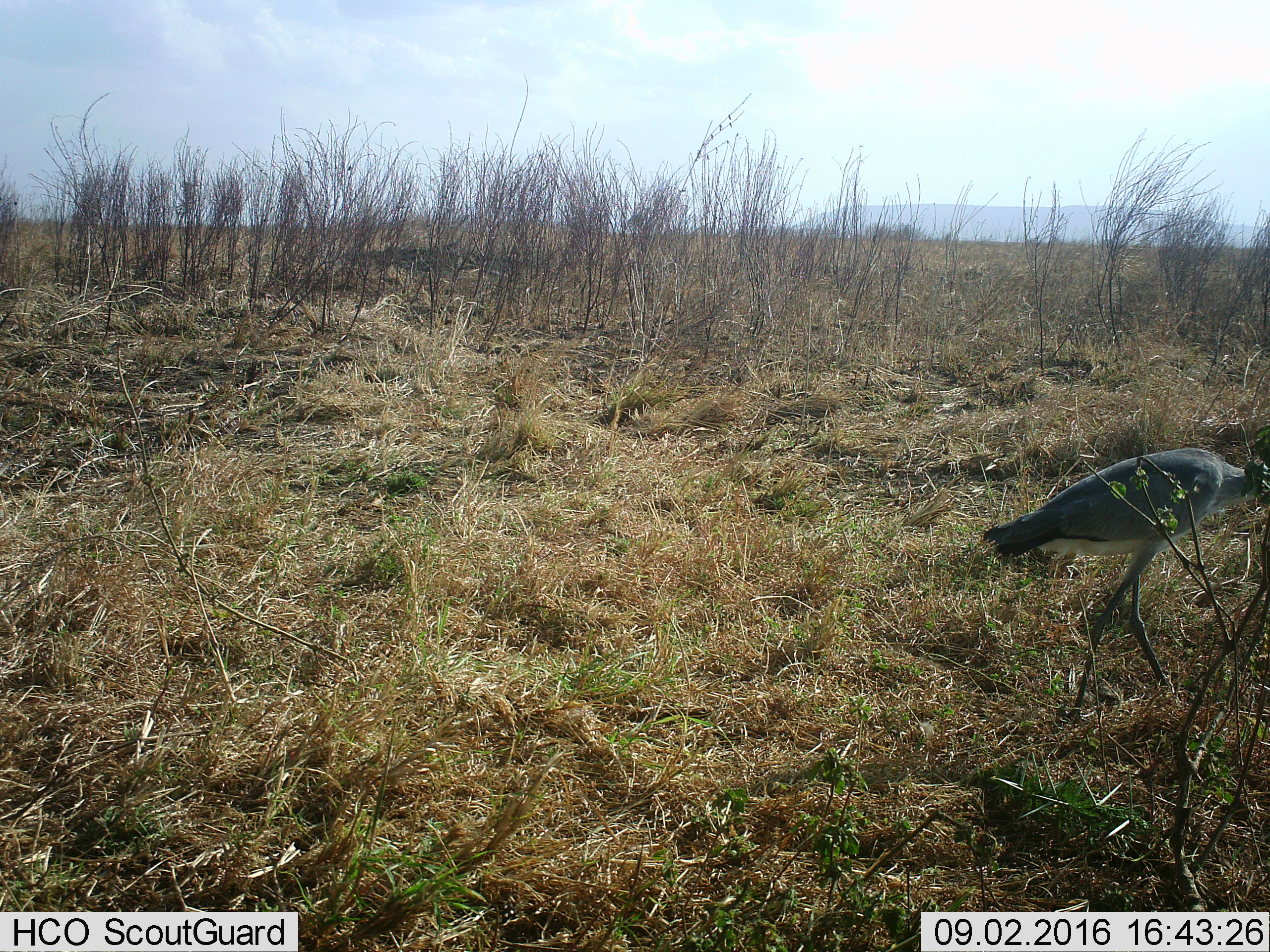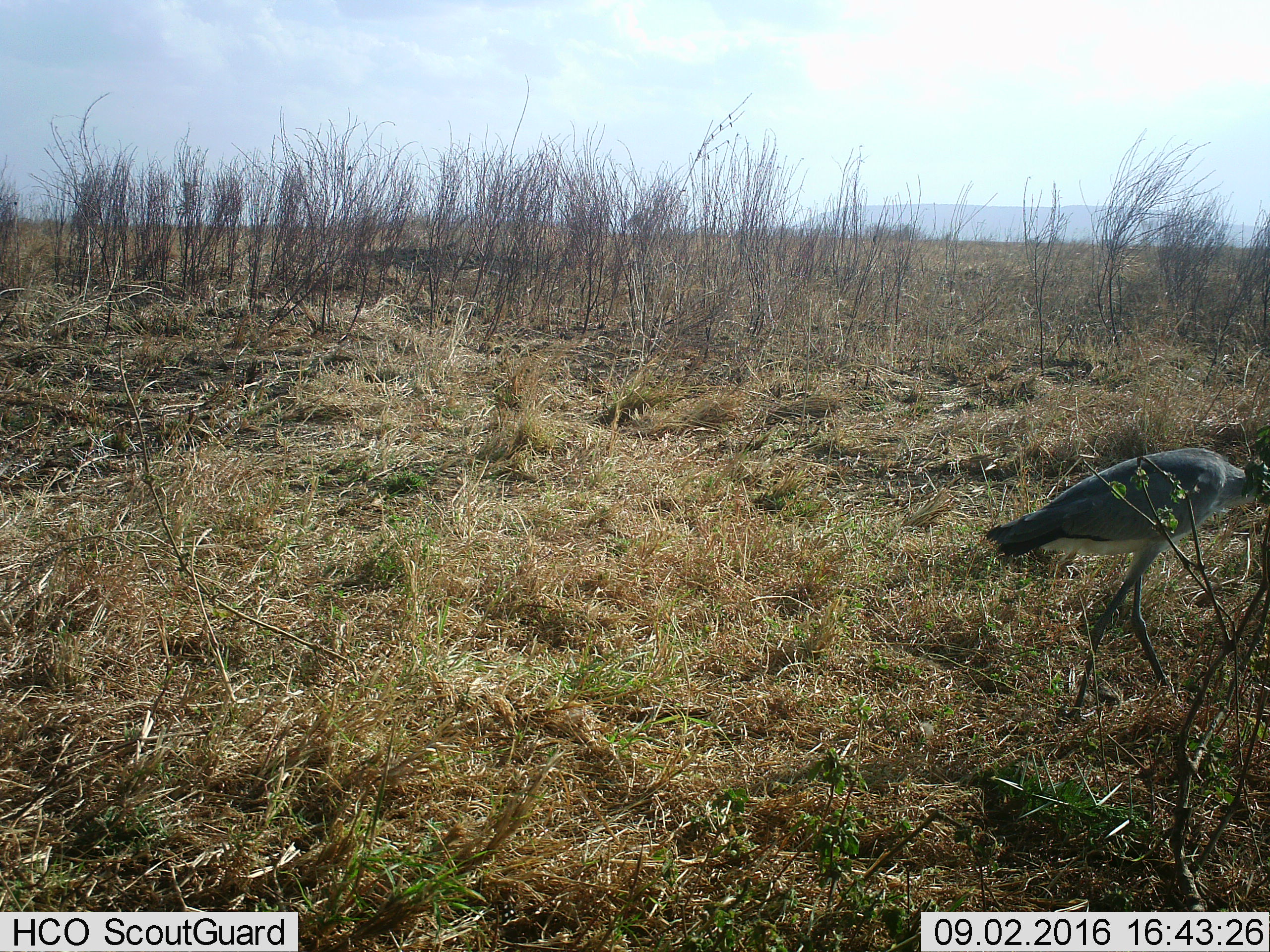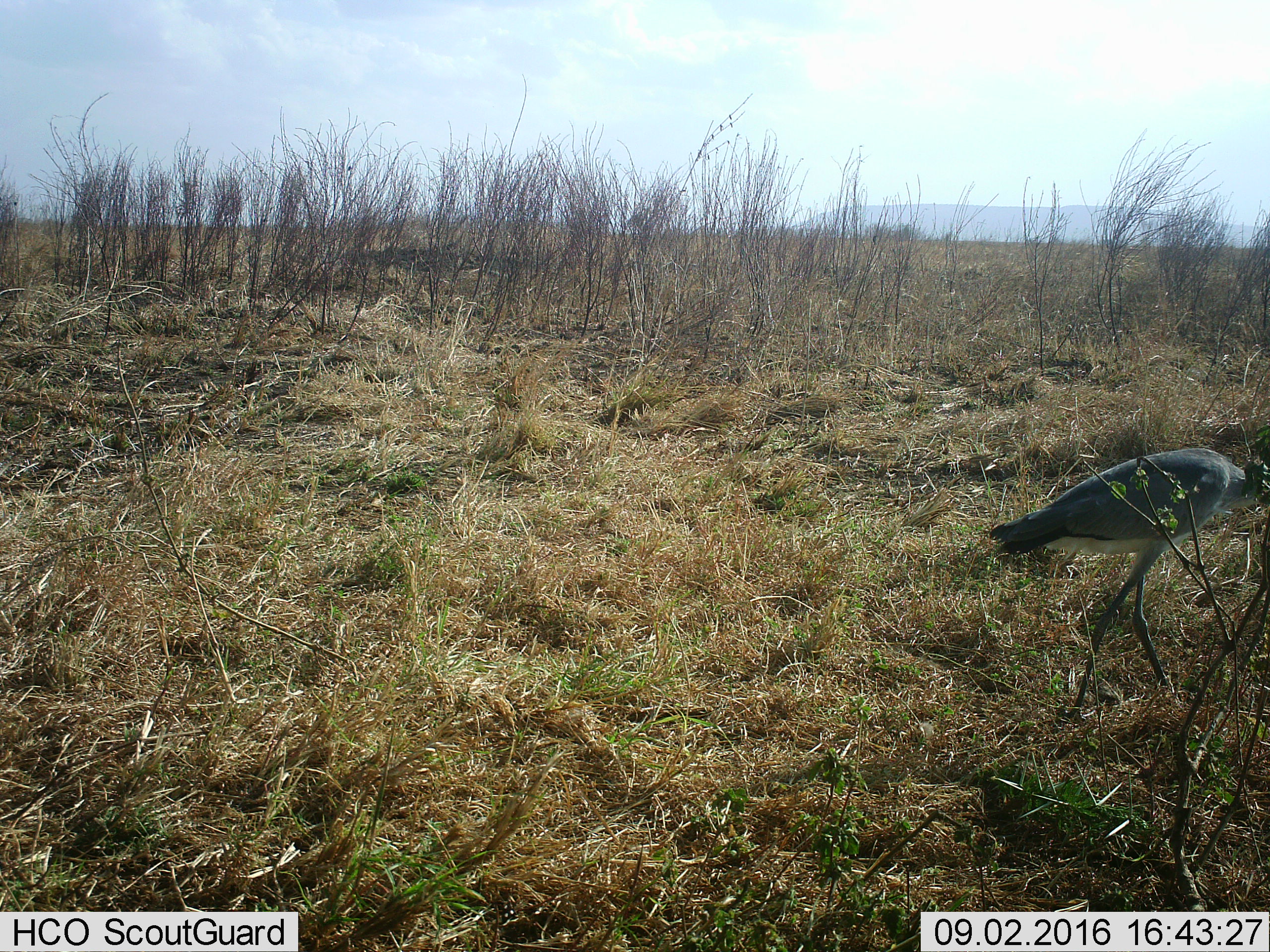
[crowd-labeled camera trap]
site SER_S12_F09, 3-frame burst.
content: unidentified animal